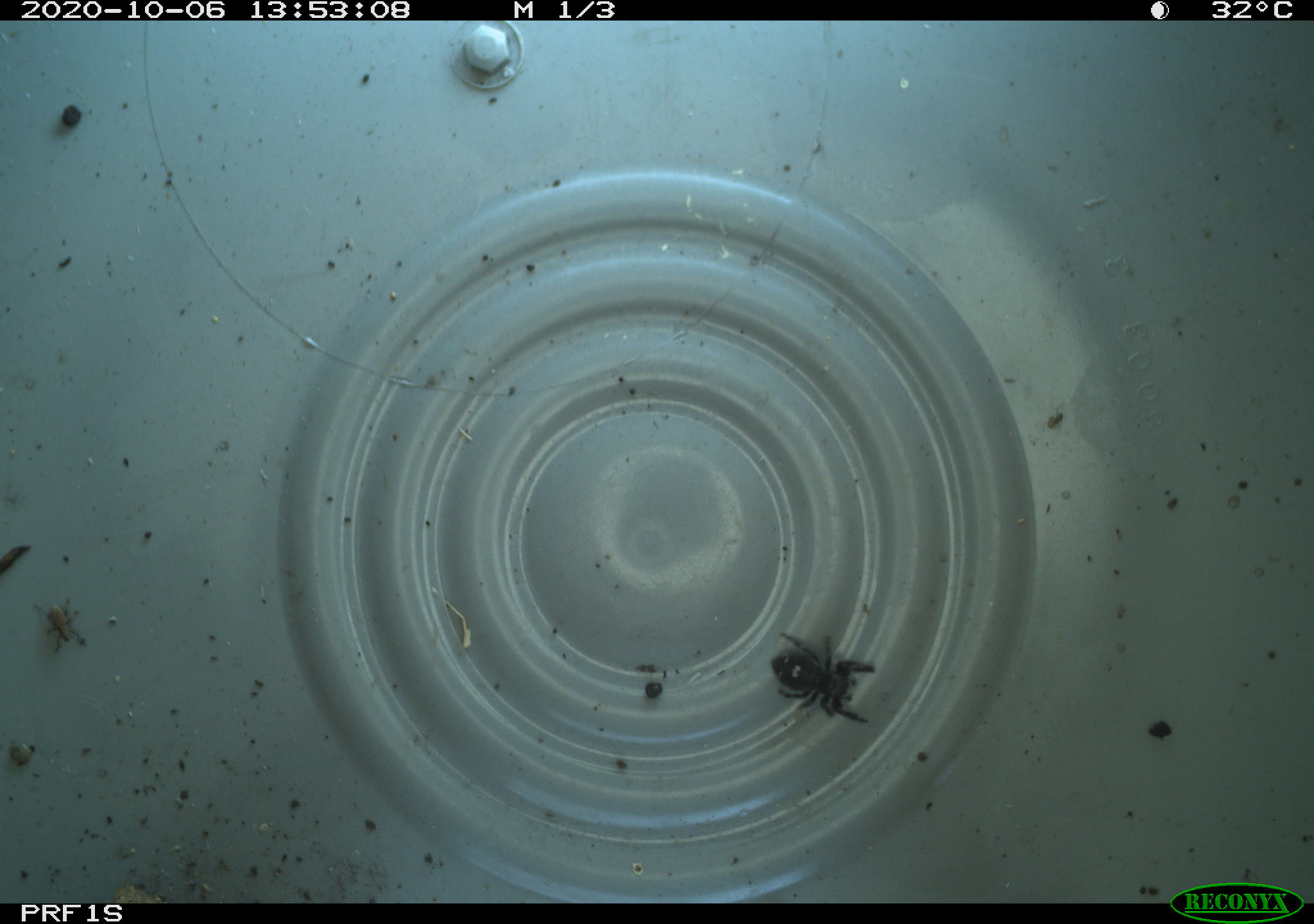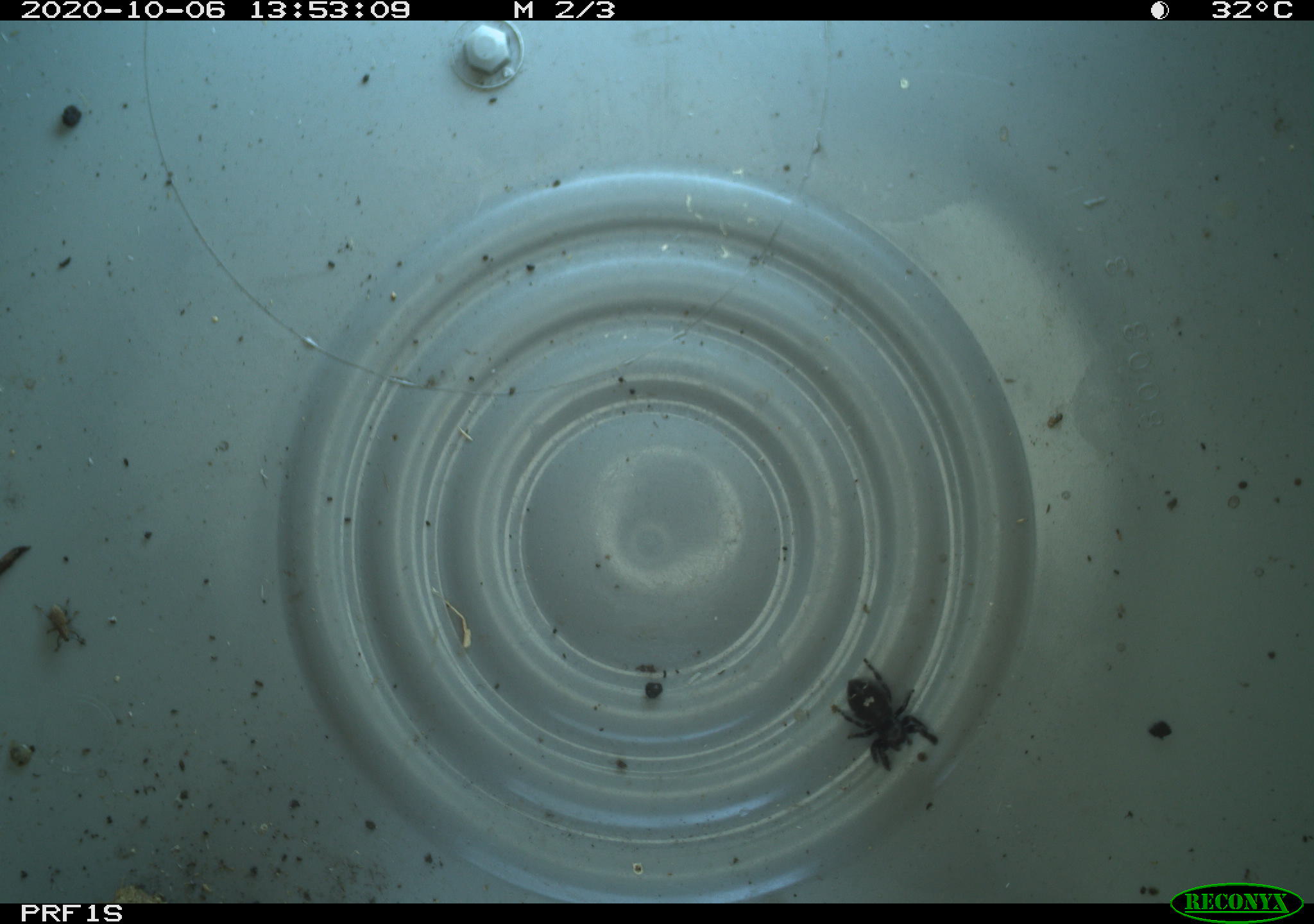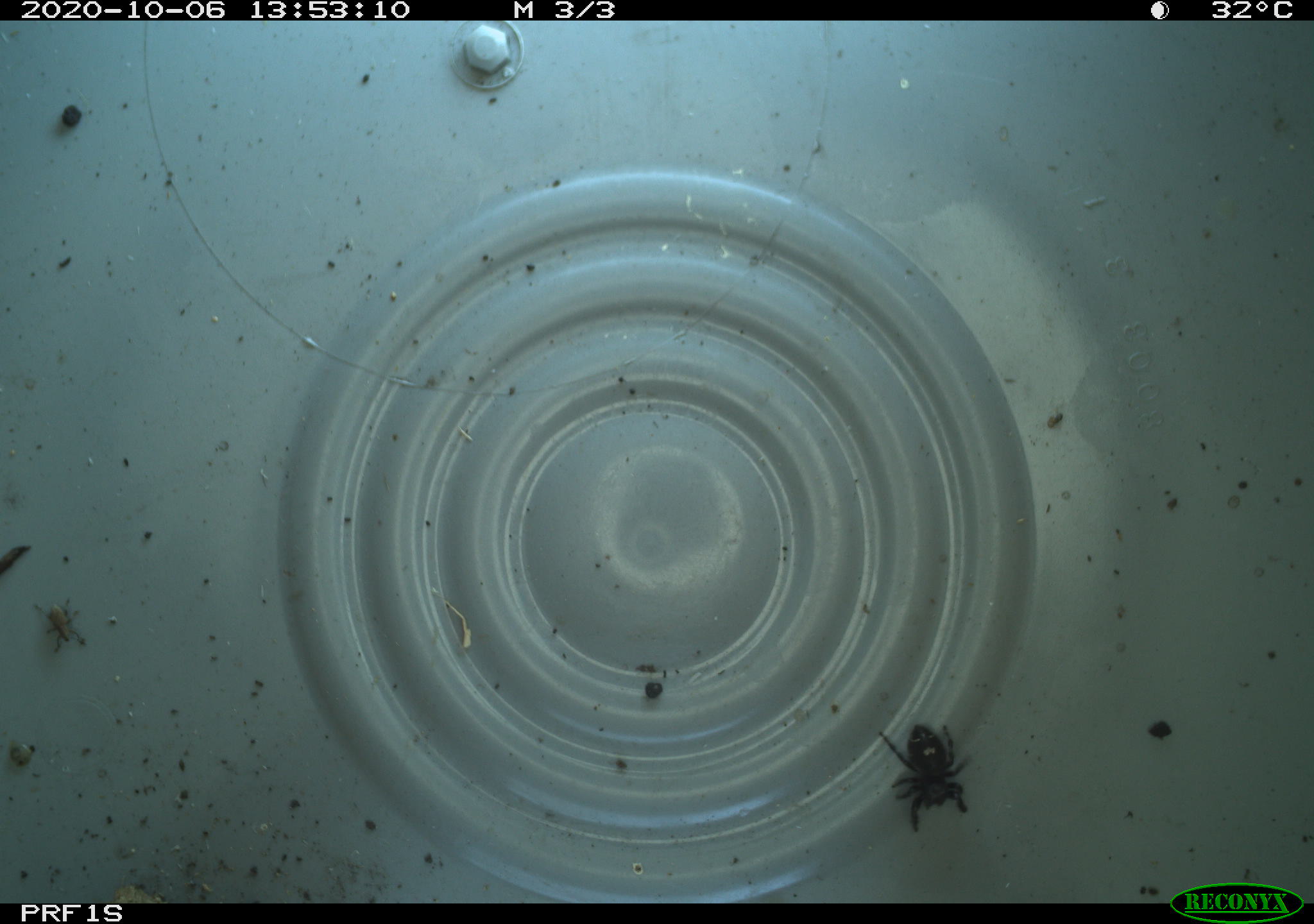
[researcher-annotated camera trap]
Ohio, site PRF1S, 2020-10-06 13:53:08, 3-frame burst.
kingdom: Animalia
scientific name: Animalia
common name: animal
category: invertebrate